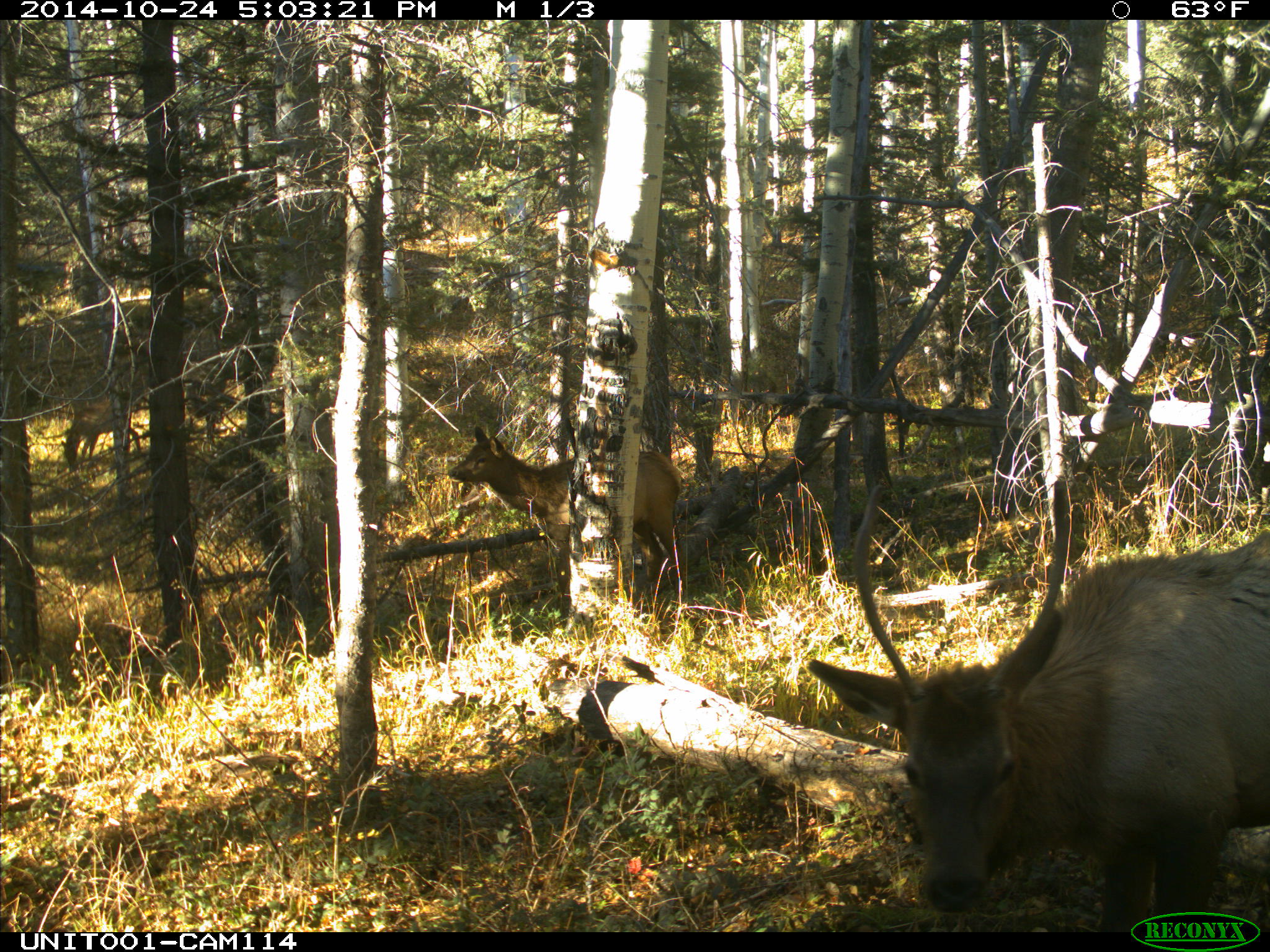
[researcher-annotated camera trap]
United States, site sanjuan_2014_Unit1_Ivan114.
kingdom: Animalia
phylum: Chordata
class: Mammalia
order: Artiodactyla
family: Cervidae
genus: Cervus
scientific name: Cervus elaphus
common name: red deer